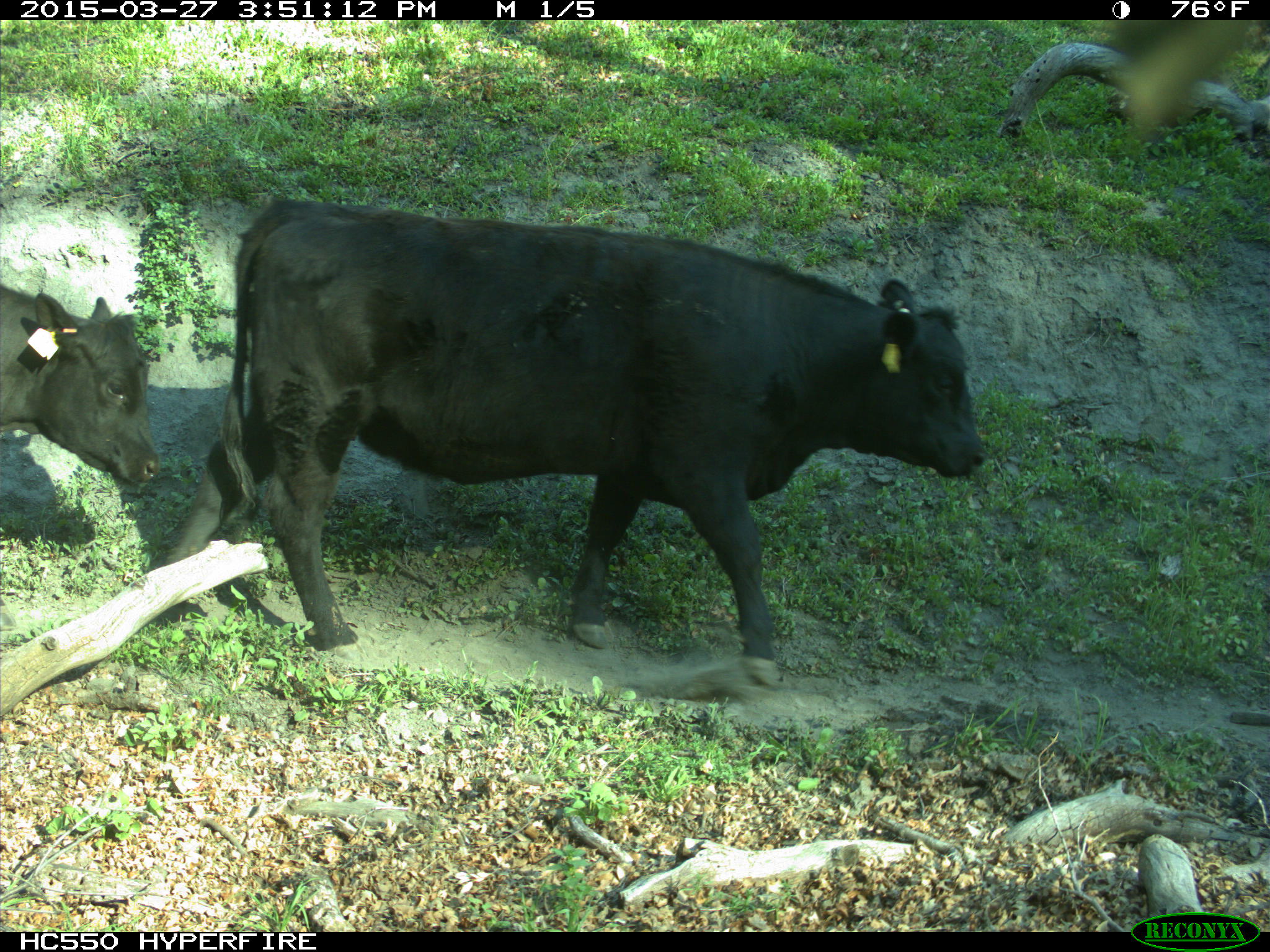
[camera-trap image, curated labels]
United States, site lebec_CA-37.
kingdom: Animalia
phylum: Chordata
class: Mammalia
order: Artiodactyla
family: Bovidae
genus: Bos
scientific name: Bos taurus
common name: domestic cow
Bos taurus (domestic cow).